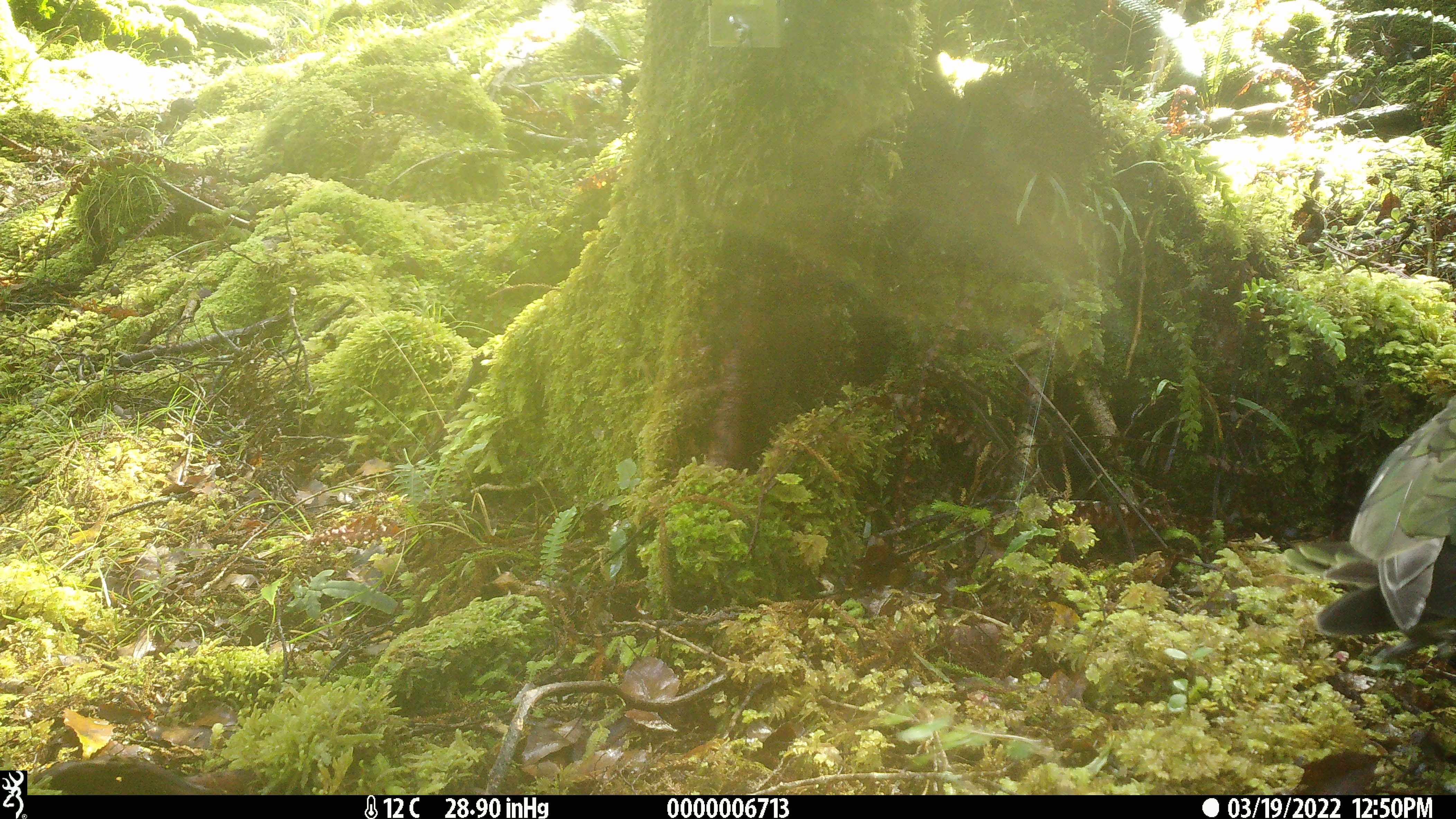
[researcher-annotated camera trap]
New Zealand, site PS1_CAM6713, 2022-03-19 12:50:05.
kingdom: Animalia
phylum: Chordata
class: Aves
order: Psittaciformes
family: Strigopidae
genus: Nestor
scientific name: Nestor notabilis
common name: kea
Kea (Nestor notabilis).